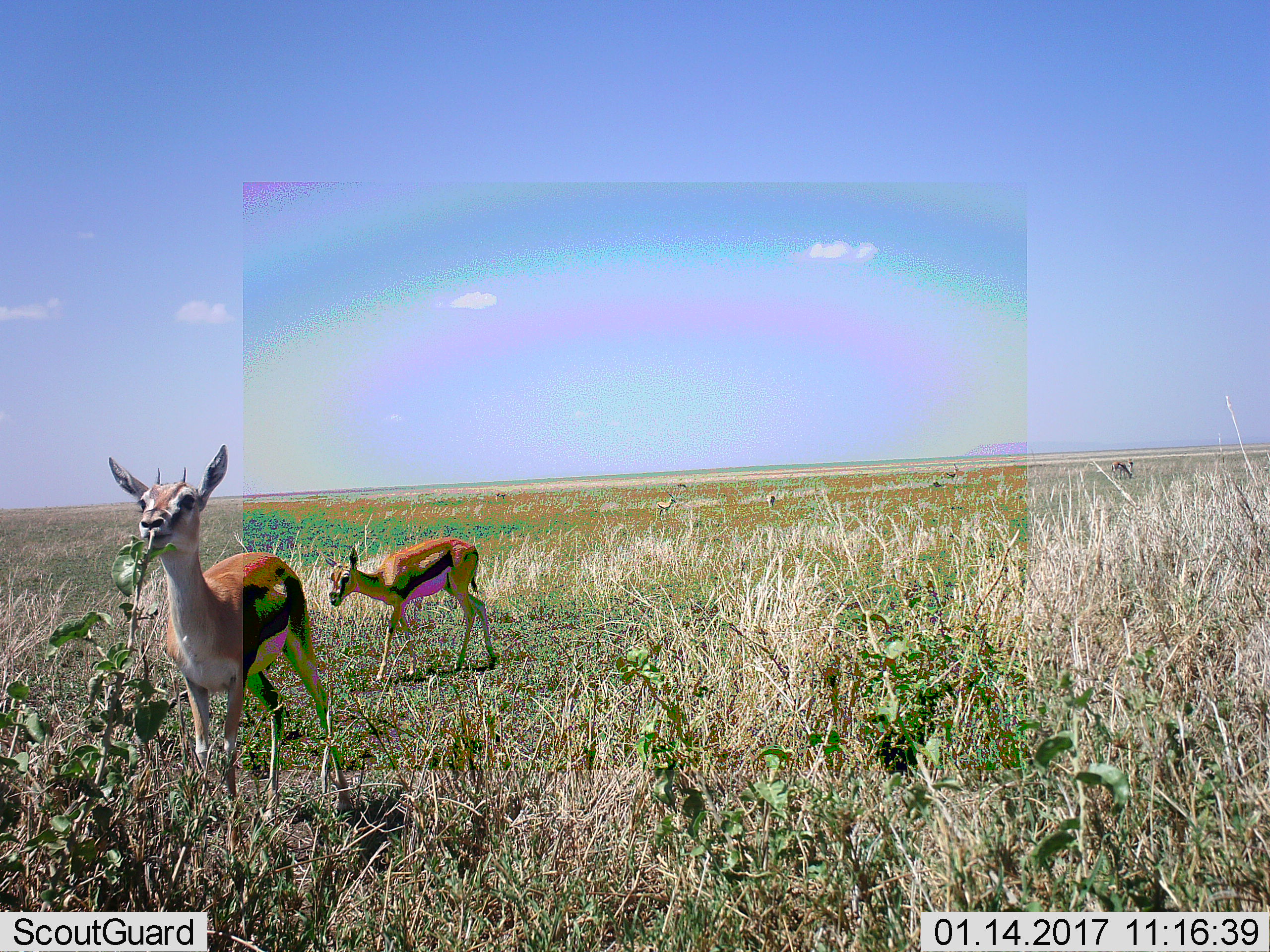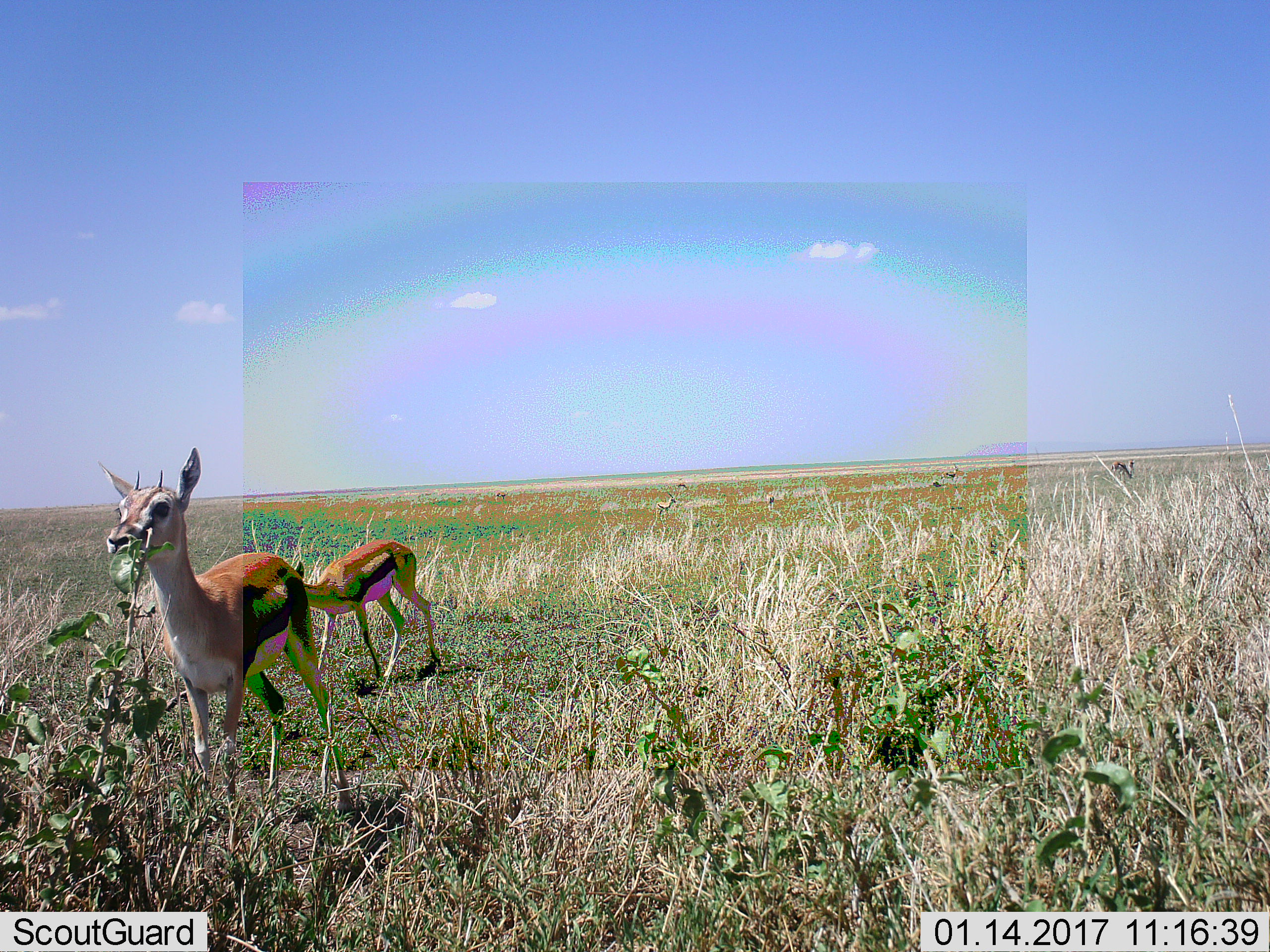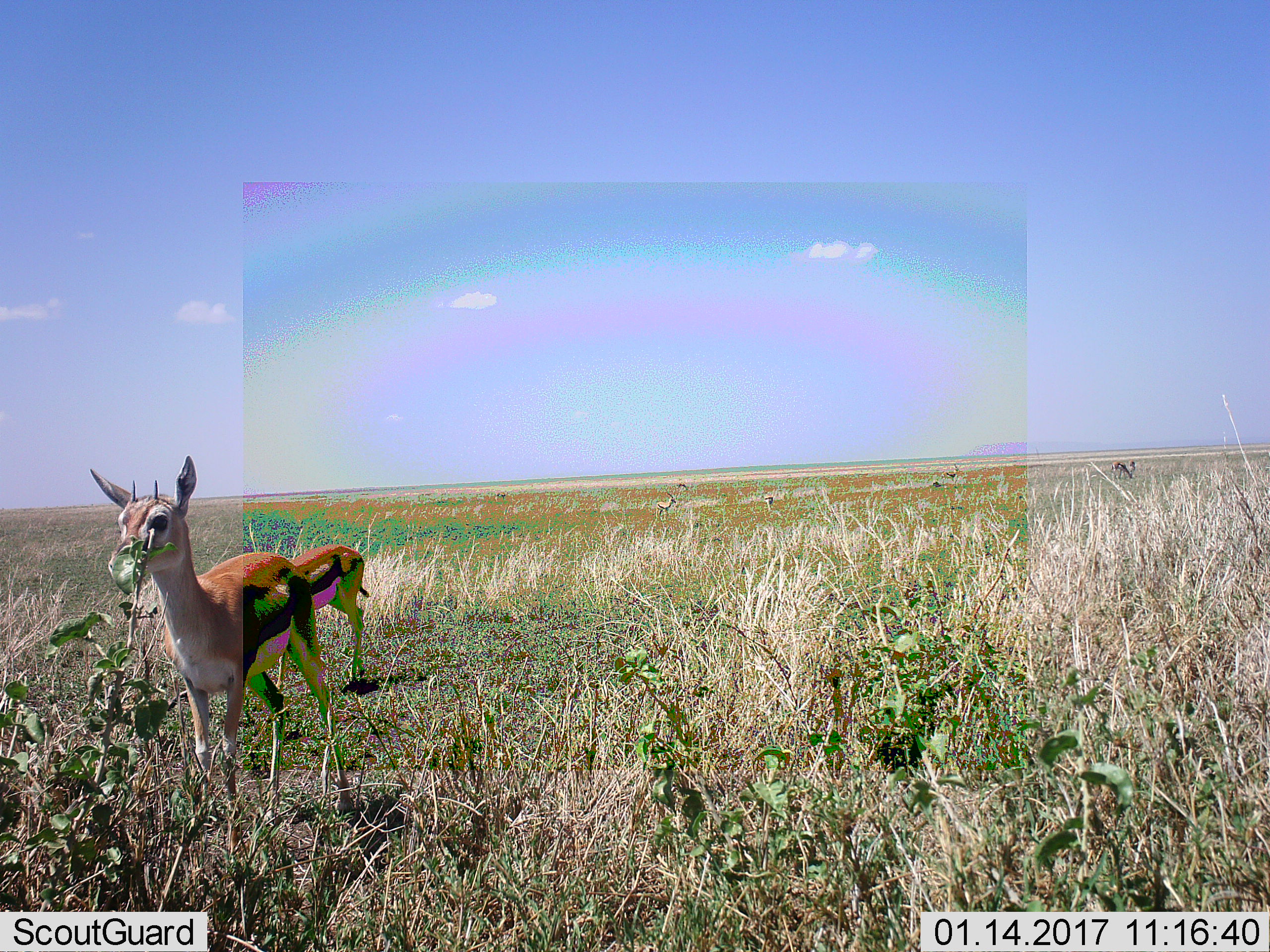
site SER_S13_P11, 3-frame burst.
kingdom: Animalia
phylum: Chordata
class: Mammalia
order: Artiodactyla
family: Bovidae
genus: Eudorcas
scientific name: Eudorcas thomsonii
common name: thomson's gazelle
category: gazellethomsons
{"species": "gazellethomsons (thomson's gazelle) (Eudorcas thomsonii)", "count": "6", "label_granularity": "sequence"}